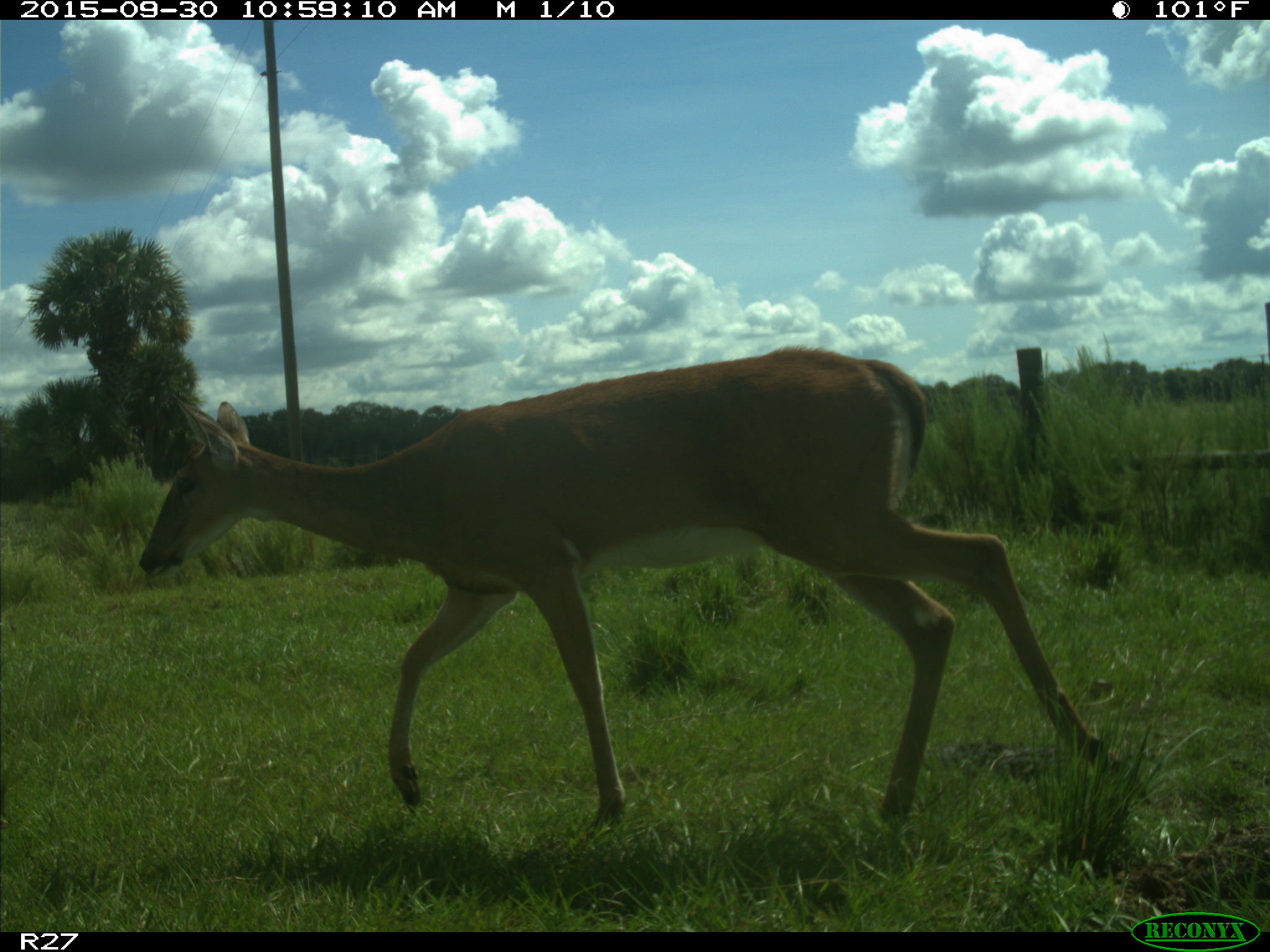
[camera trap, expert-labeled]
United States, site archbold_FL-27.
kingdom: Animalia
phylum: Chordata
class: Mammalia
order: Artiodactyla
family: Cervidae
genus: Odocoileus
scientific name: Odocoileus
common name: deer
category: unidentified deer